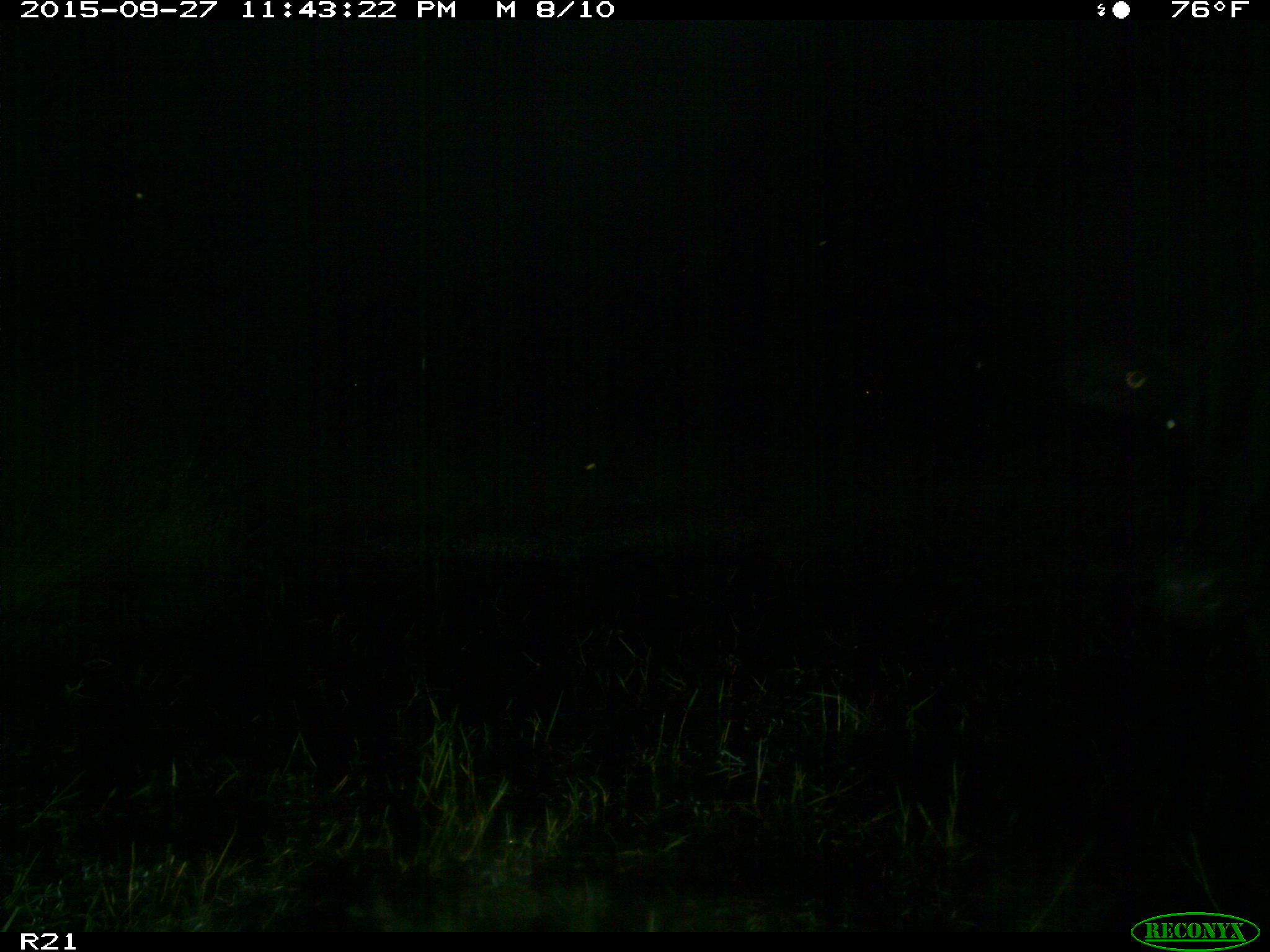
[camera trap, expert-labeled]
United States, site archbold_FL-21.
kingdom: Animalia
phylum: Chordata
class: Mammalia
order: Artiodactyla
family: Bovidae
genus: Bos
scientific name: Bos taurus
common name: domestic cow